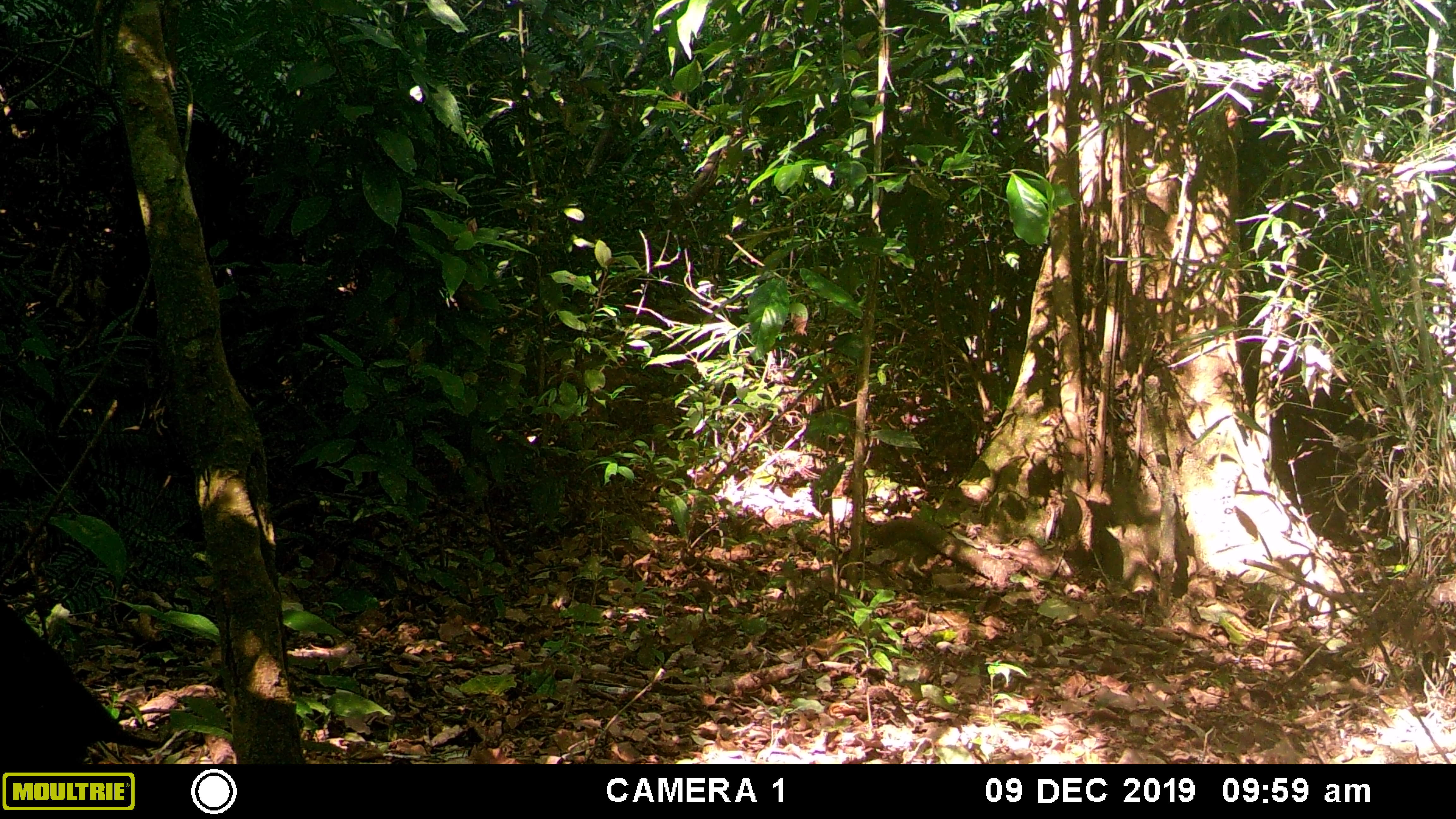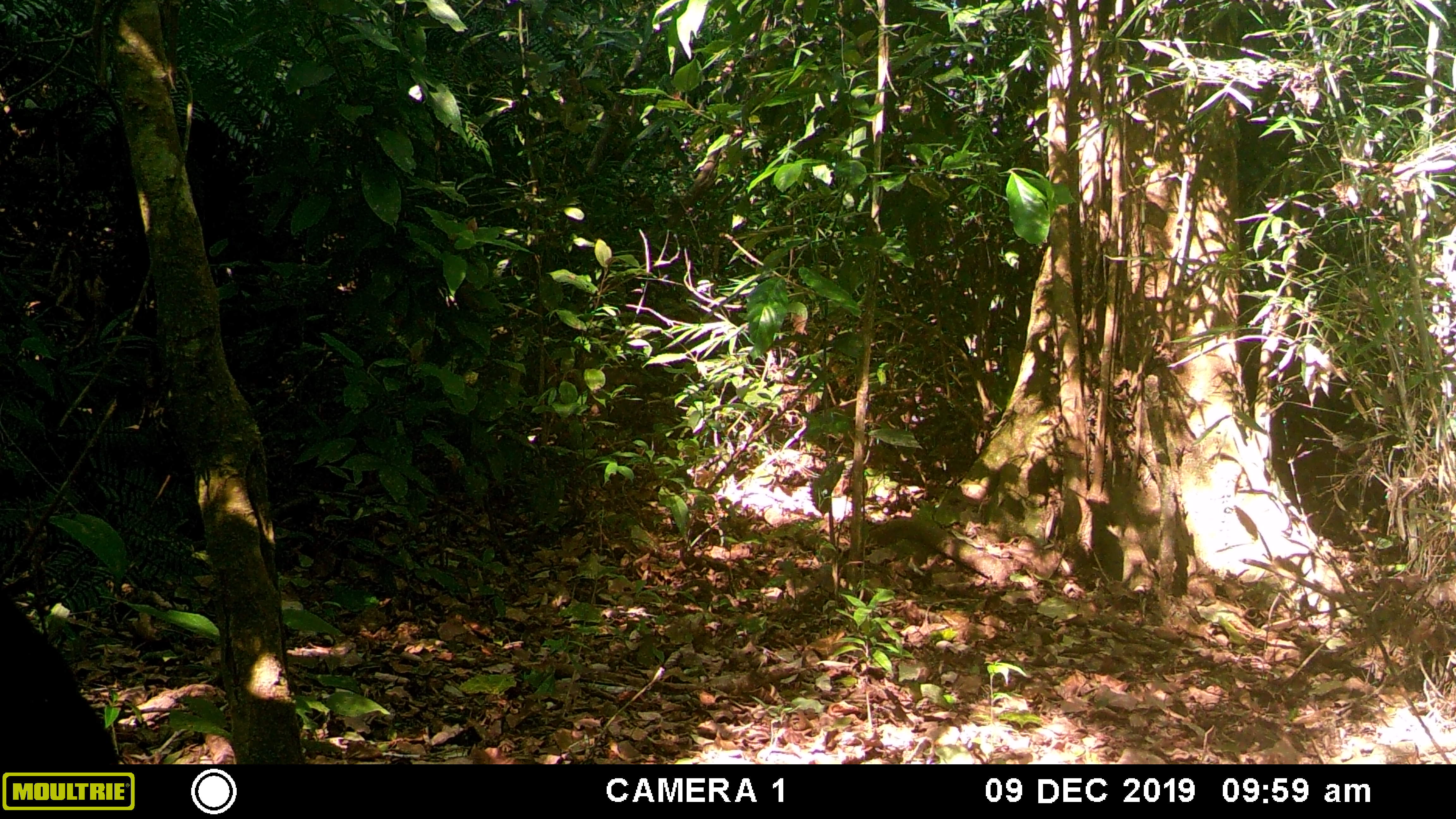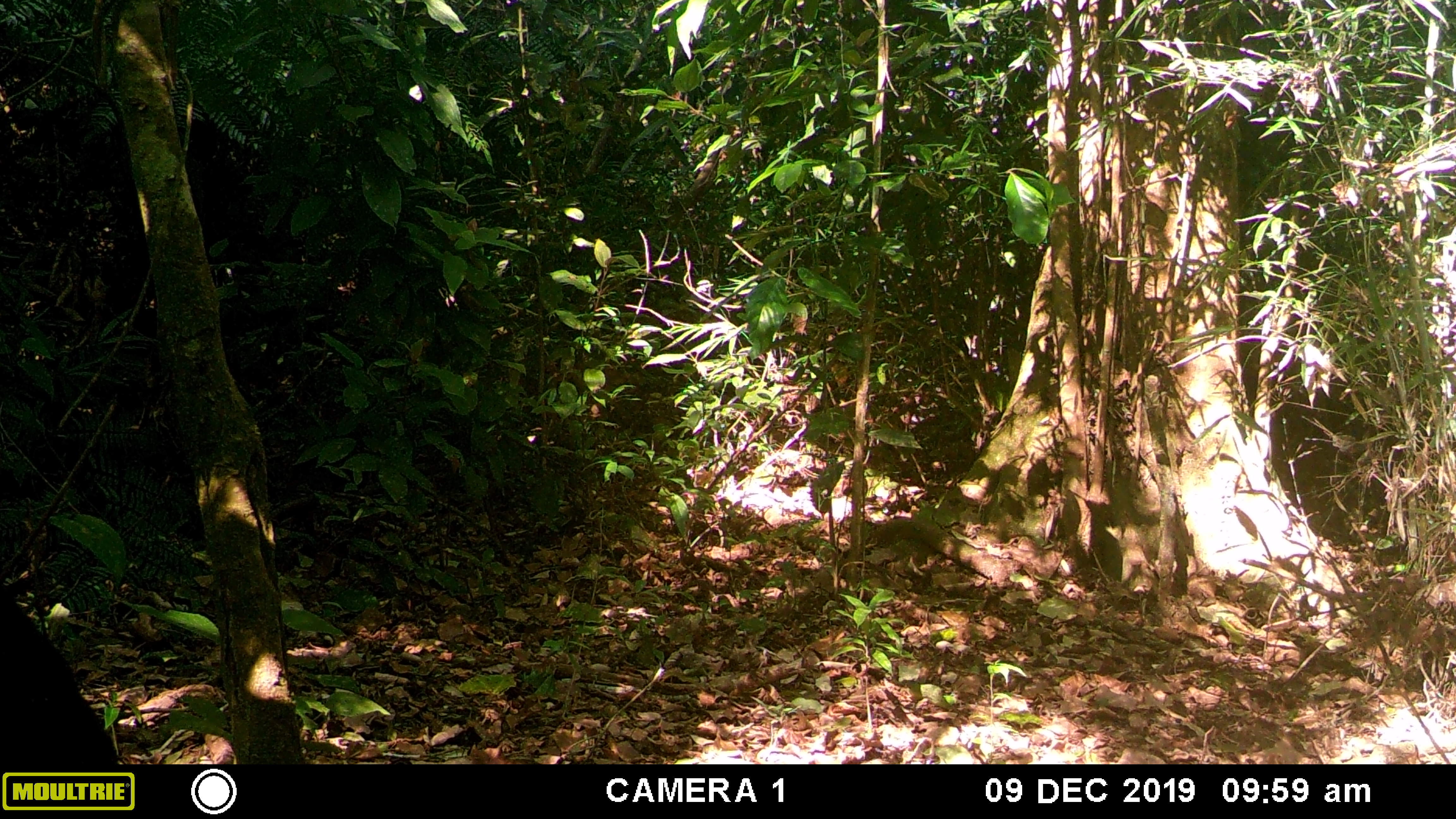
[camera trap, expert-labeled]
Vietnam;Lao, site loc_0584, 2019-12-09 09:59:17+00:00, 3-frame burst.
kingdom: Animalia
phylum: Chordata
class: Aves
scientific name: Aves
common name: bird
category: unidentified bird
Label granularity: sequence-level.